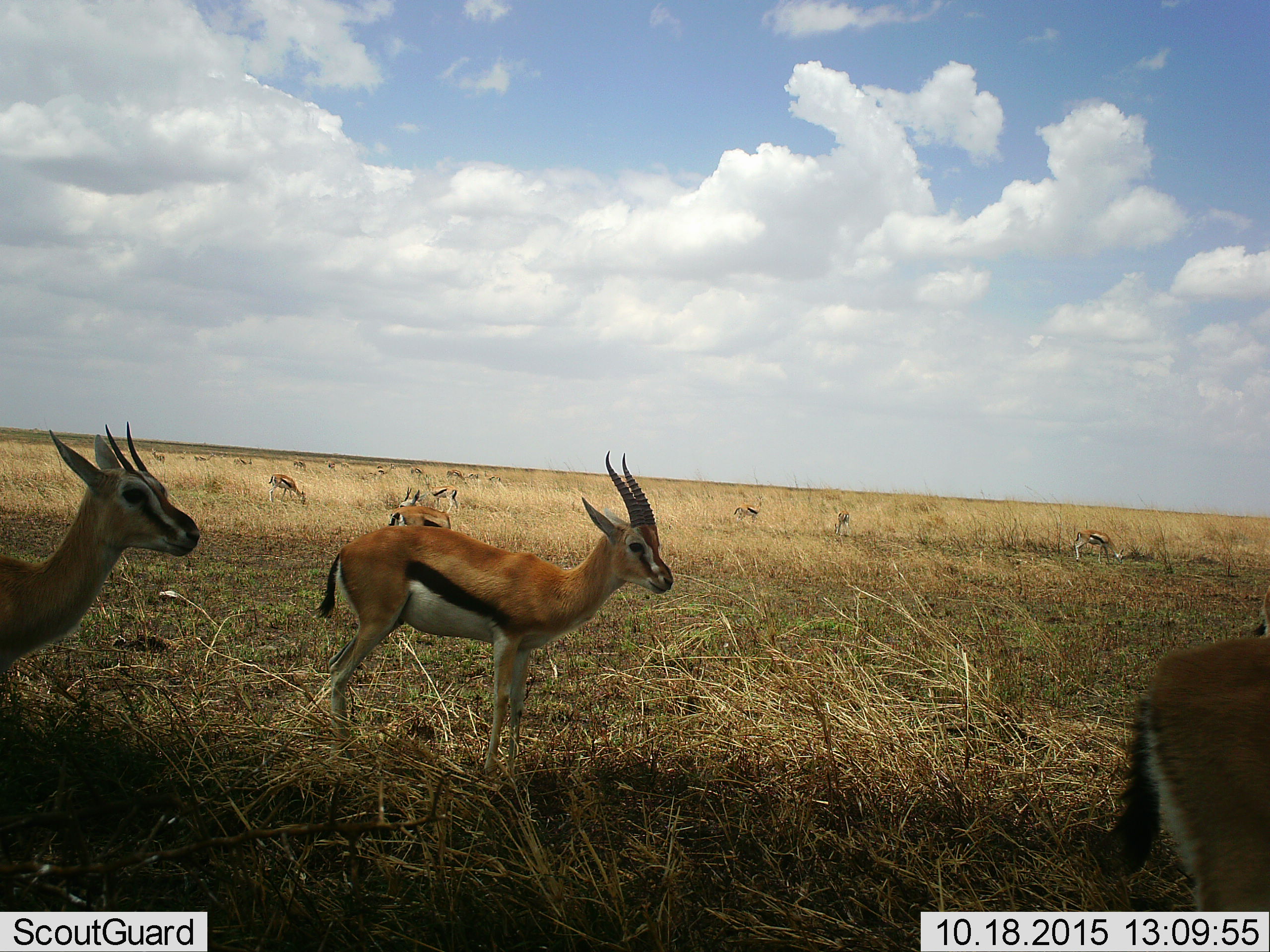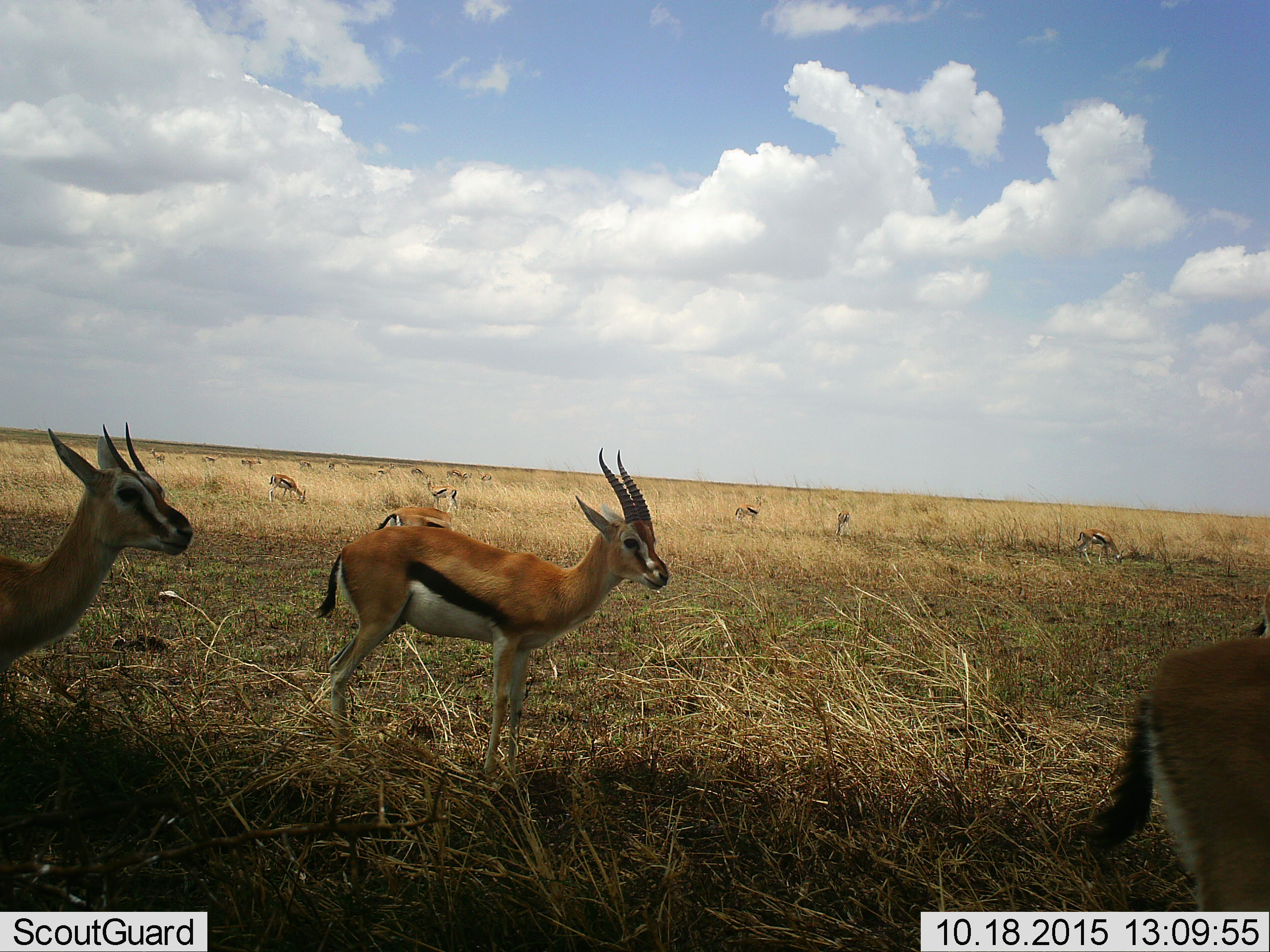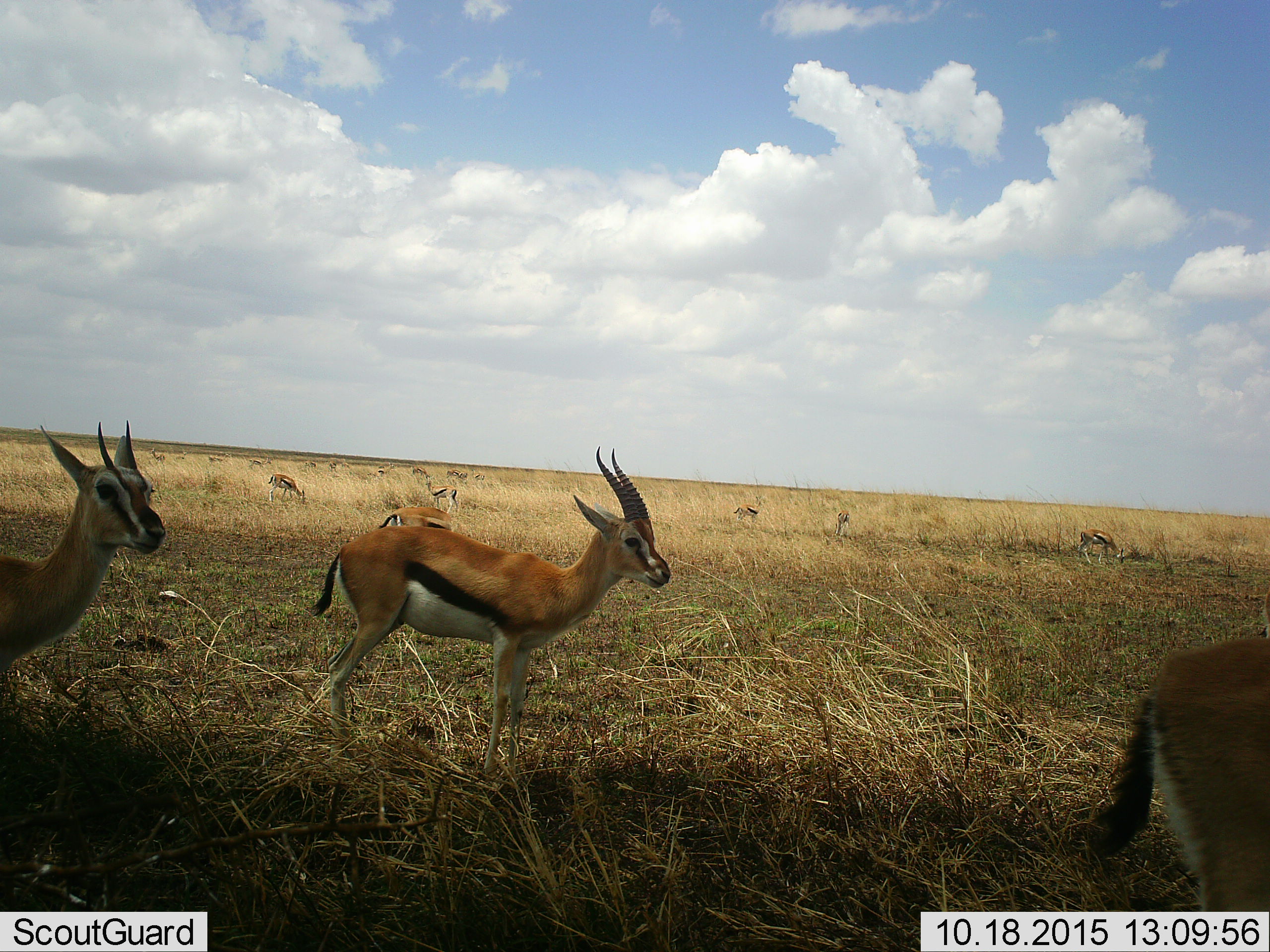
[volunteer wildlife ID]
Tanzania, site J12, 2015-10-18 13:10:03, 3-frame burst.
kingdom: Animalia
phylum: Chordata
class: Mammalia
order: Artiodactyla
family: Bovidae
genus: Eudorcas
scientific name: Eudorcas thomsonii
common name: thomson's gazelle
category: gazellethomsons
Gazellethomsons (thomson's gazelle) (Eudorcas thomsonii), count 11-50. Behavior (volunteer vote fractions): standing 88%, resting 25%, moving 75%, interacting 12%. Young present (vote fraction): 12%. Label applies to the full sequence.